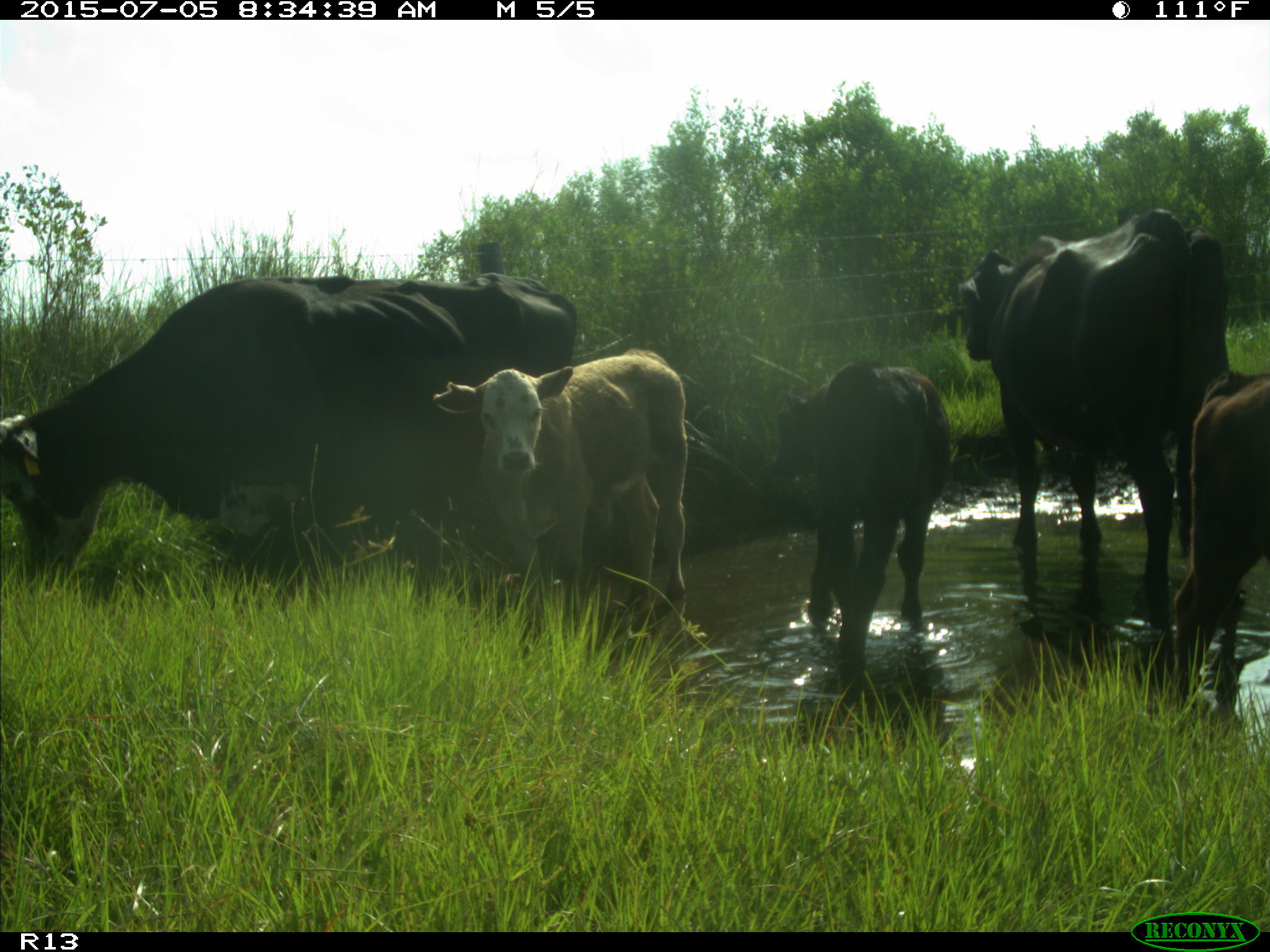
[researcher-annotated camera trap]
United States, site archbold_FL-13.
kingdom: Animalia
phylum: Chordata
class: Mammalia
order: Artiodactyla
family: Bovidae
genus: Bos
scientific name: Bos taurus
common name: domestic cow